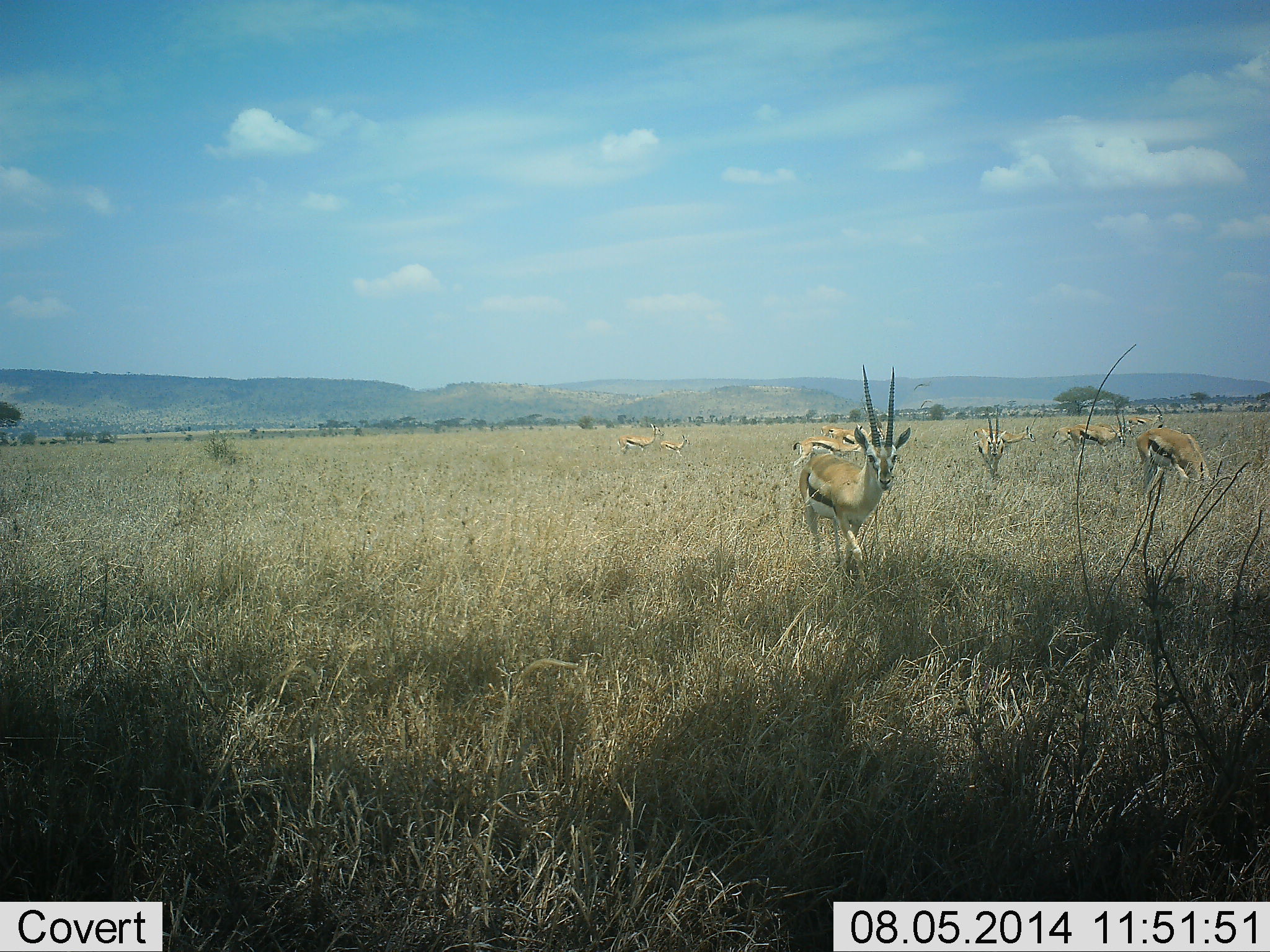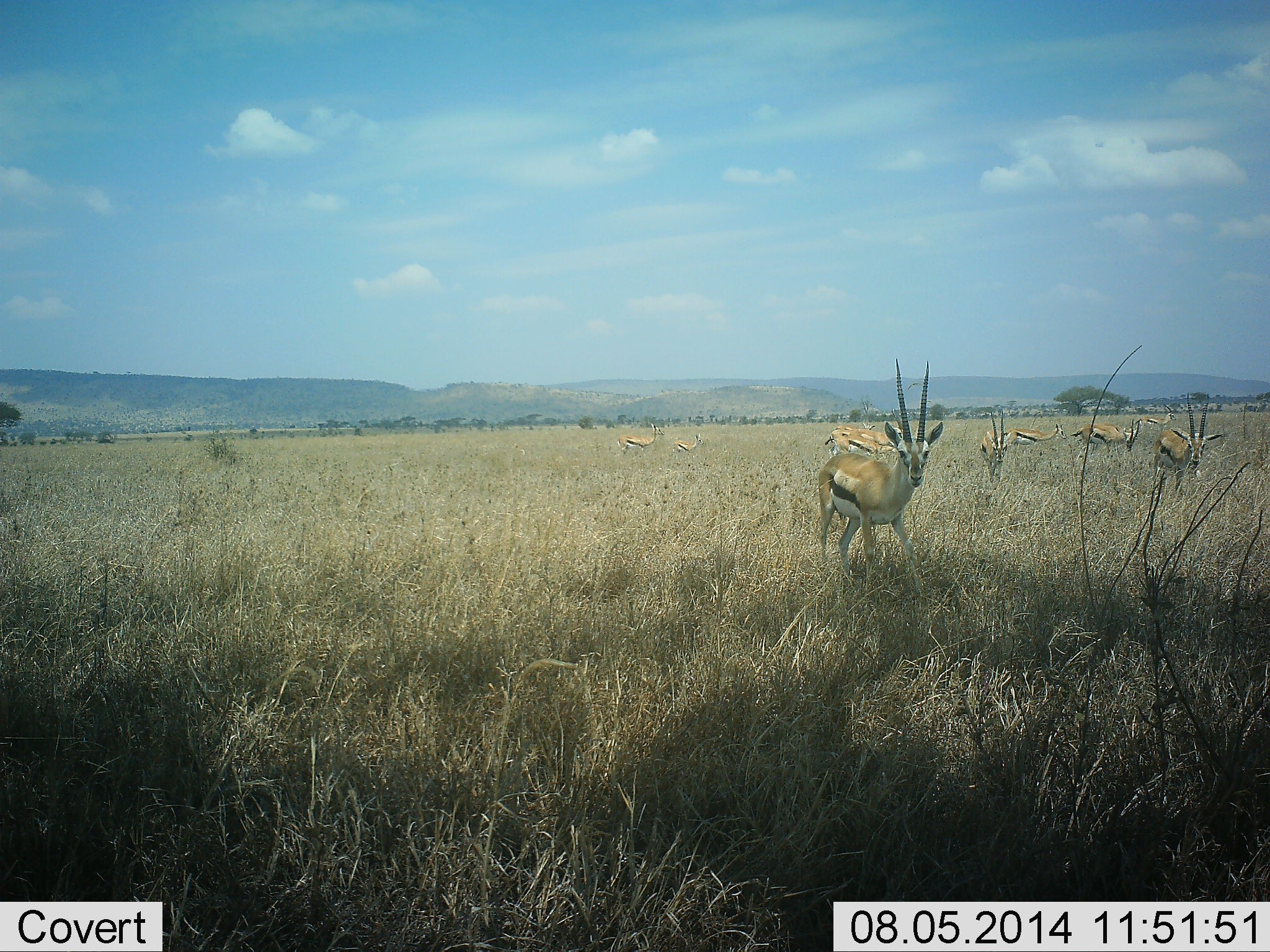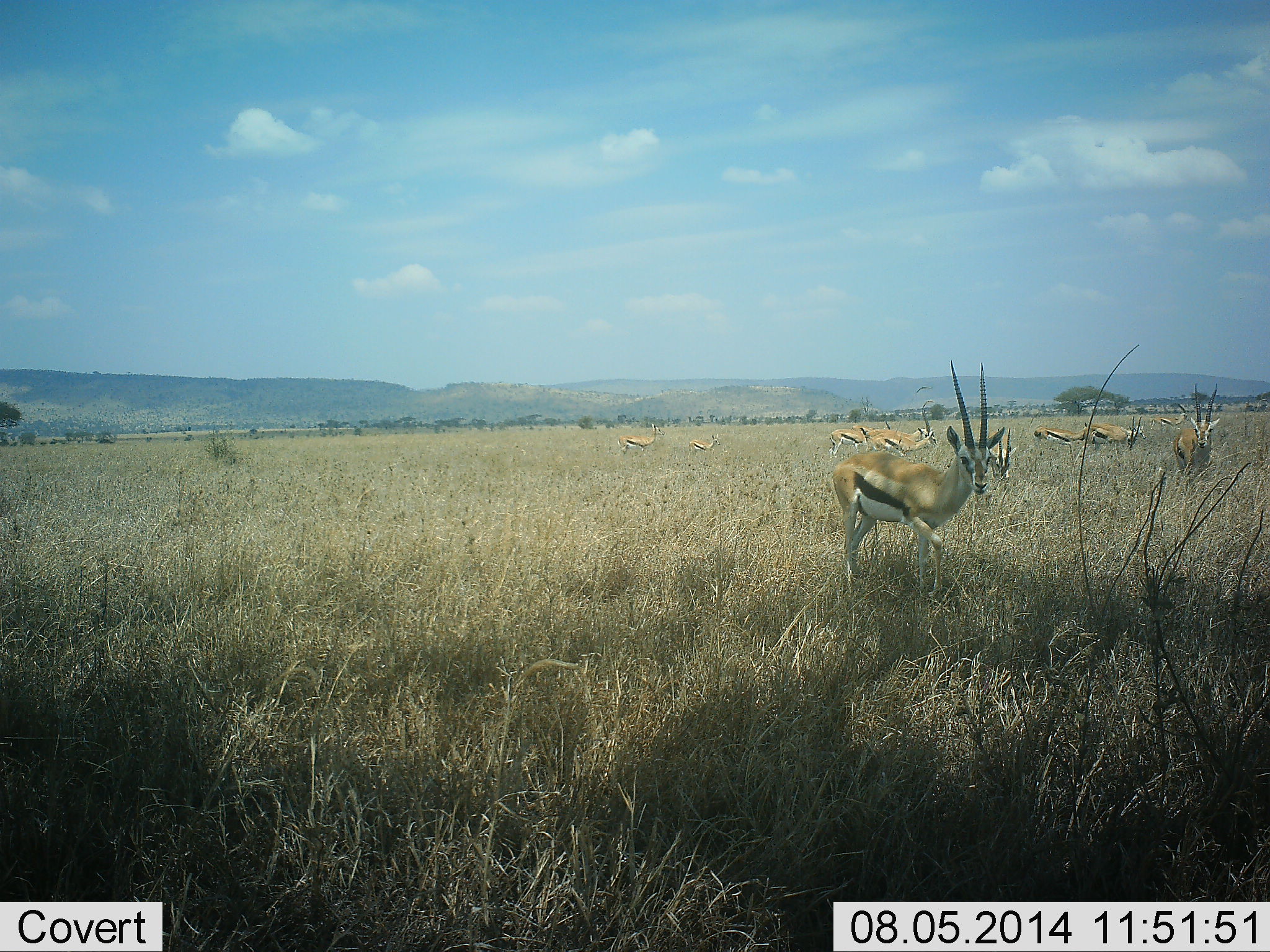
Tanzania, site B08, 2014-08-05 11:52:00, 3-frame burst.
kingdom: Animalia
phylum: Chordata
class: Mammalia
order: Artiodactyla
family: Bovidae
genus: Eudorcas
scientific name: Eudorcas thomsonii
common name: thomson's gazelle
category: gazellethomsons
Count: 11-50.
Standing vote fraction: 50%.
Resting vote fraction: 20%.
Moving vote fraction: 80%.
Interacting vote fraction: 0%.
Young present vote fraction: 10%.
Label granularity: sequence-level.